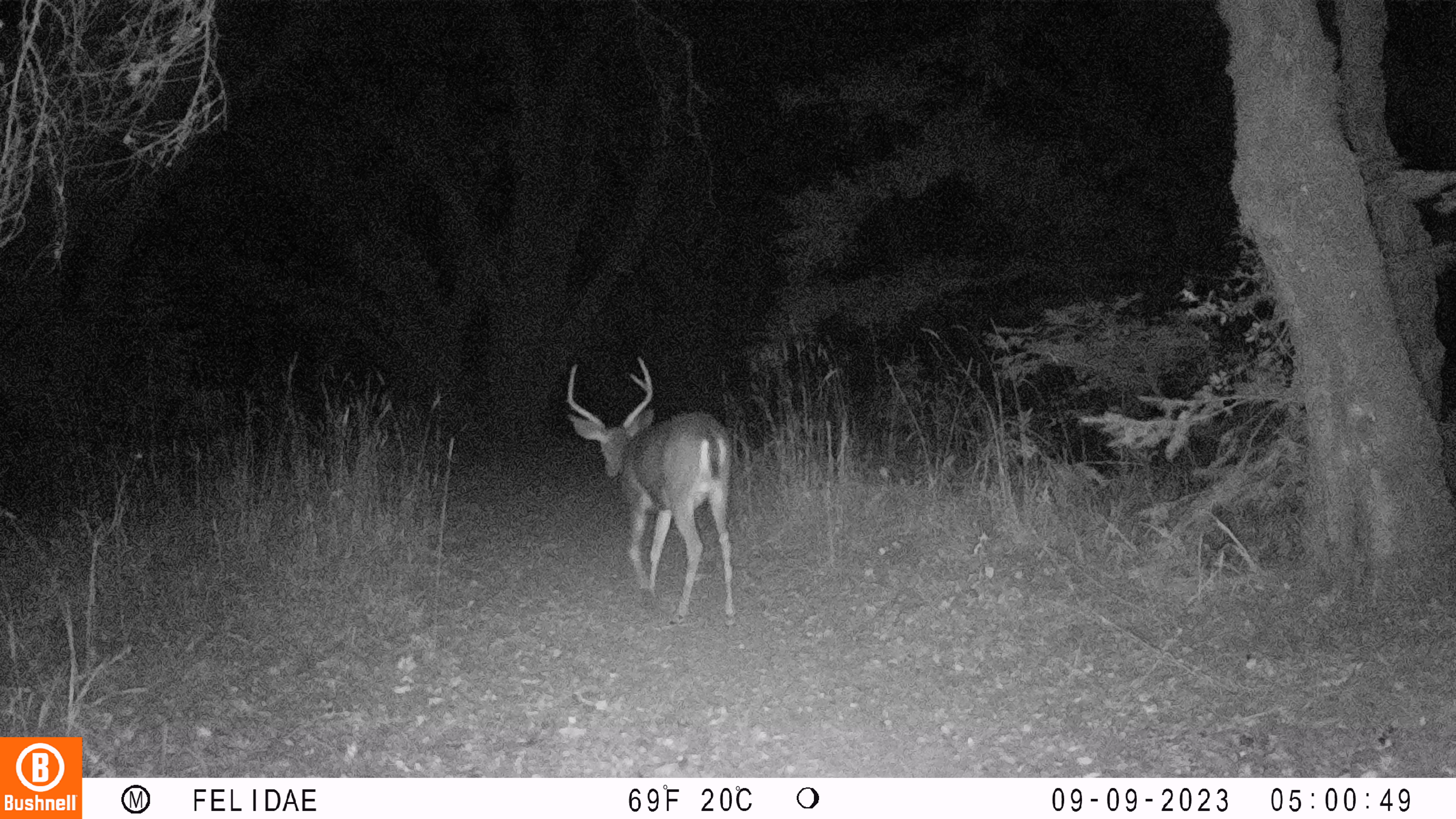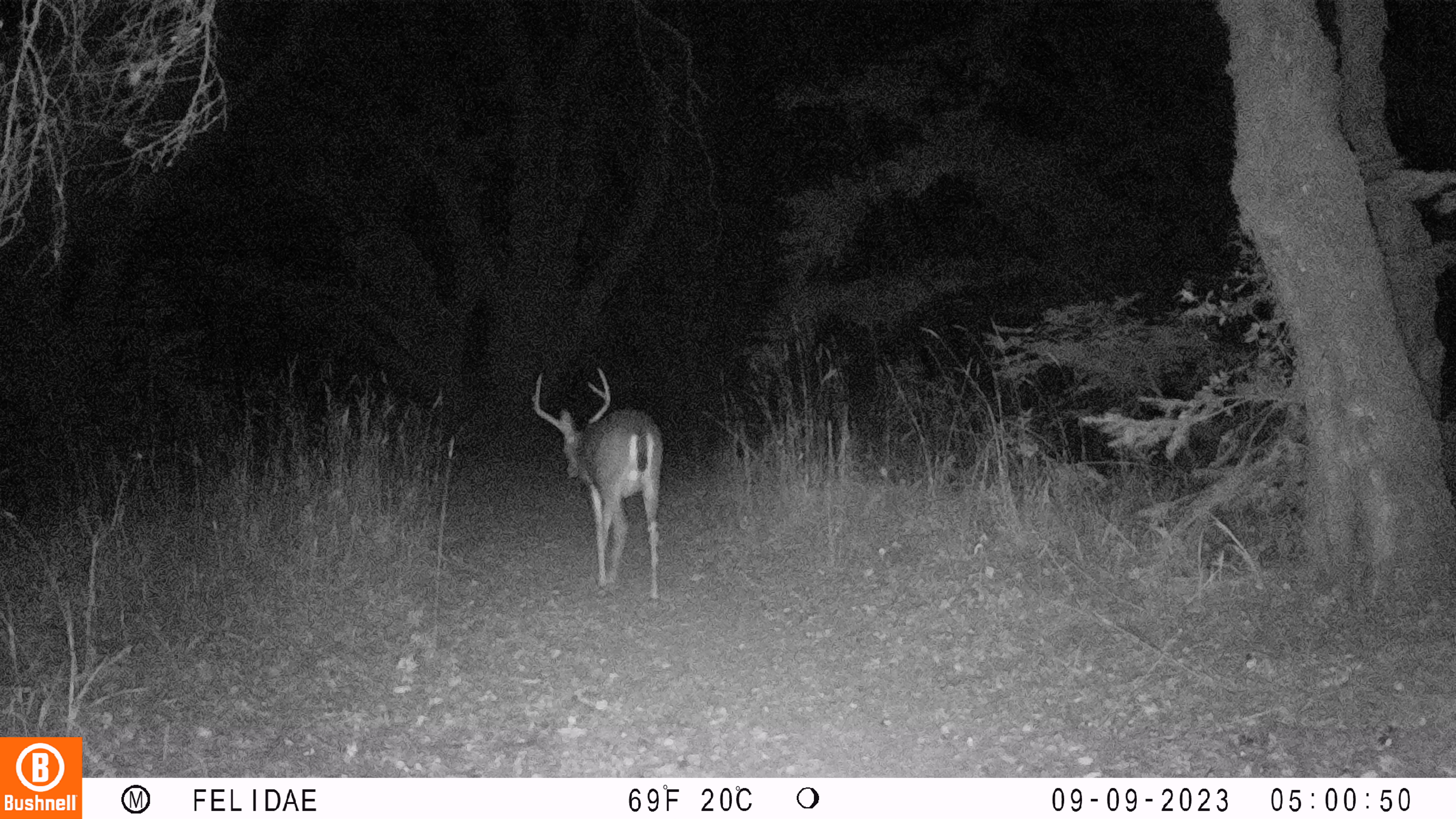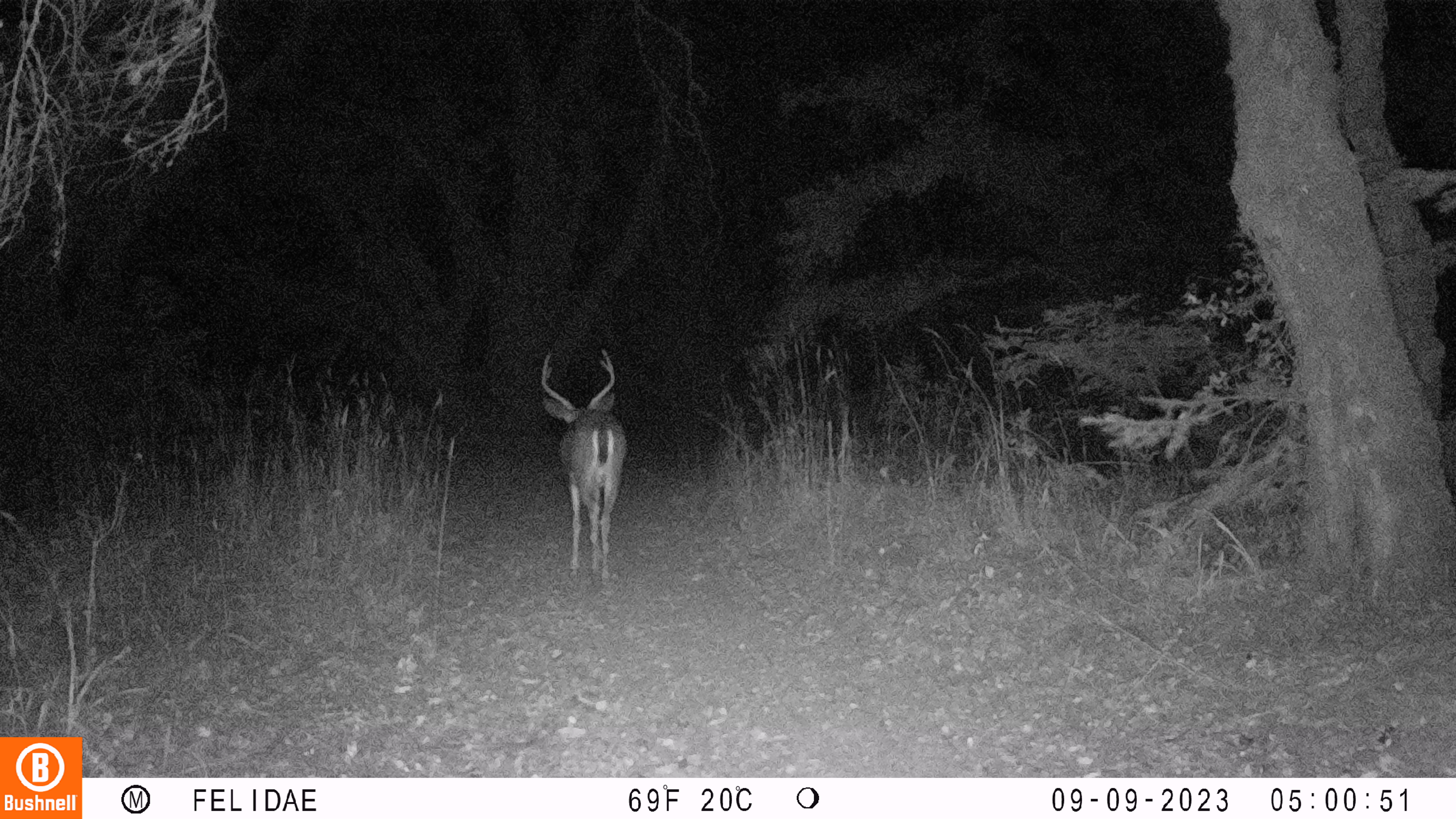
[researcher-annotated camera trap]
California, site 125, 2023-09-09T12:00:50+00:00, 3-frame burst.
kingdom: Animalia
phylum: Chordata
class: Mammalia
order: Artiodactyla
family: Cervidae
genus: Odocoileus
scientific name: Odocoileus hemionus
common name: mule deer